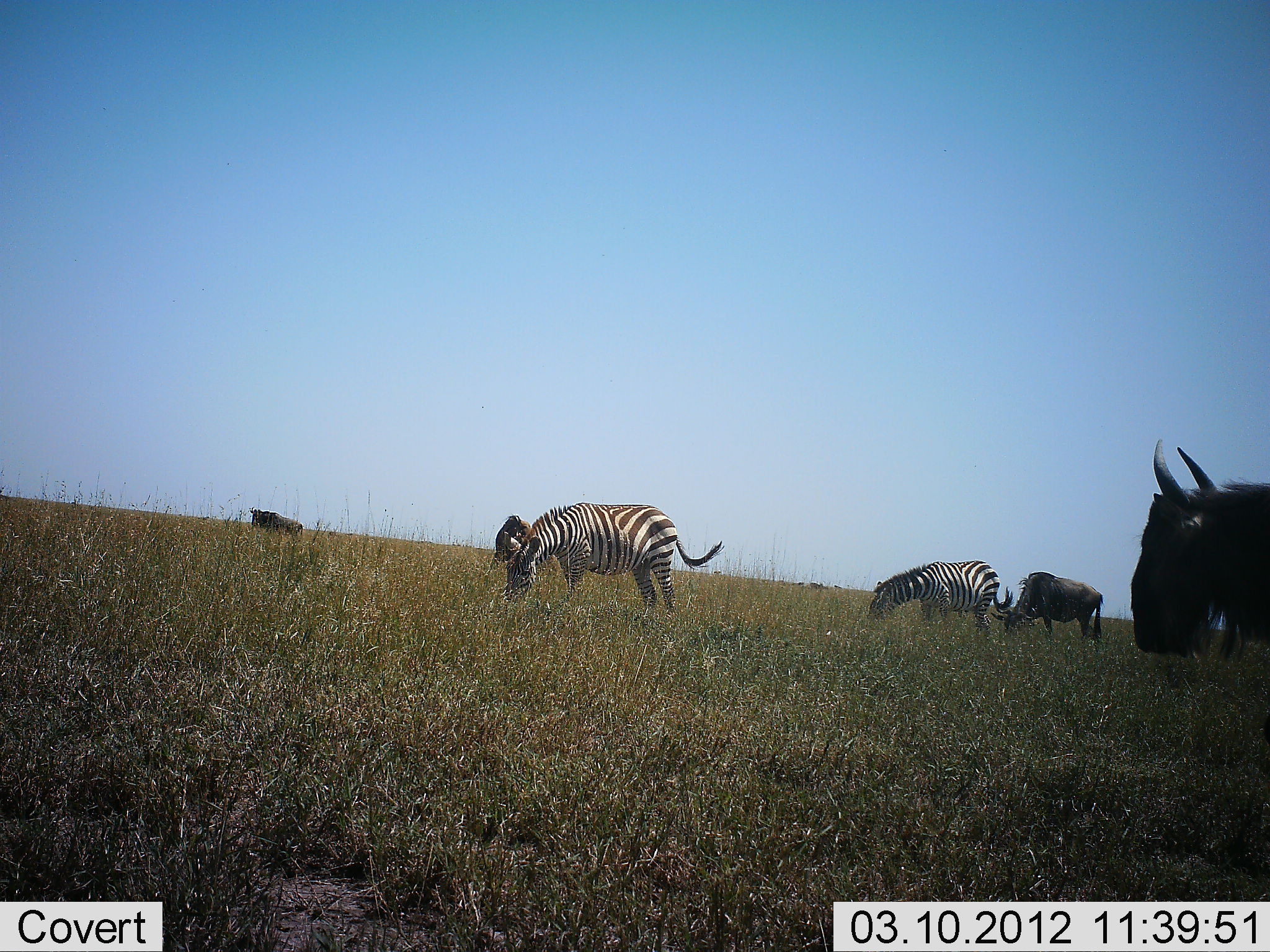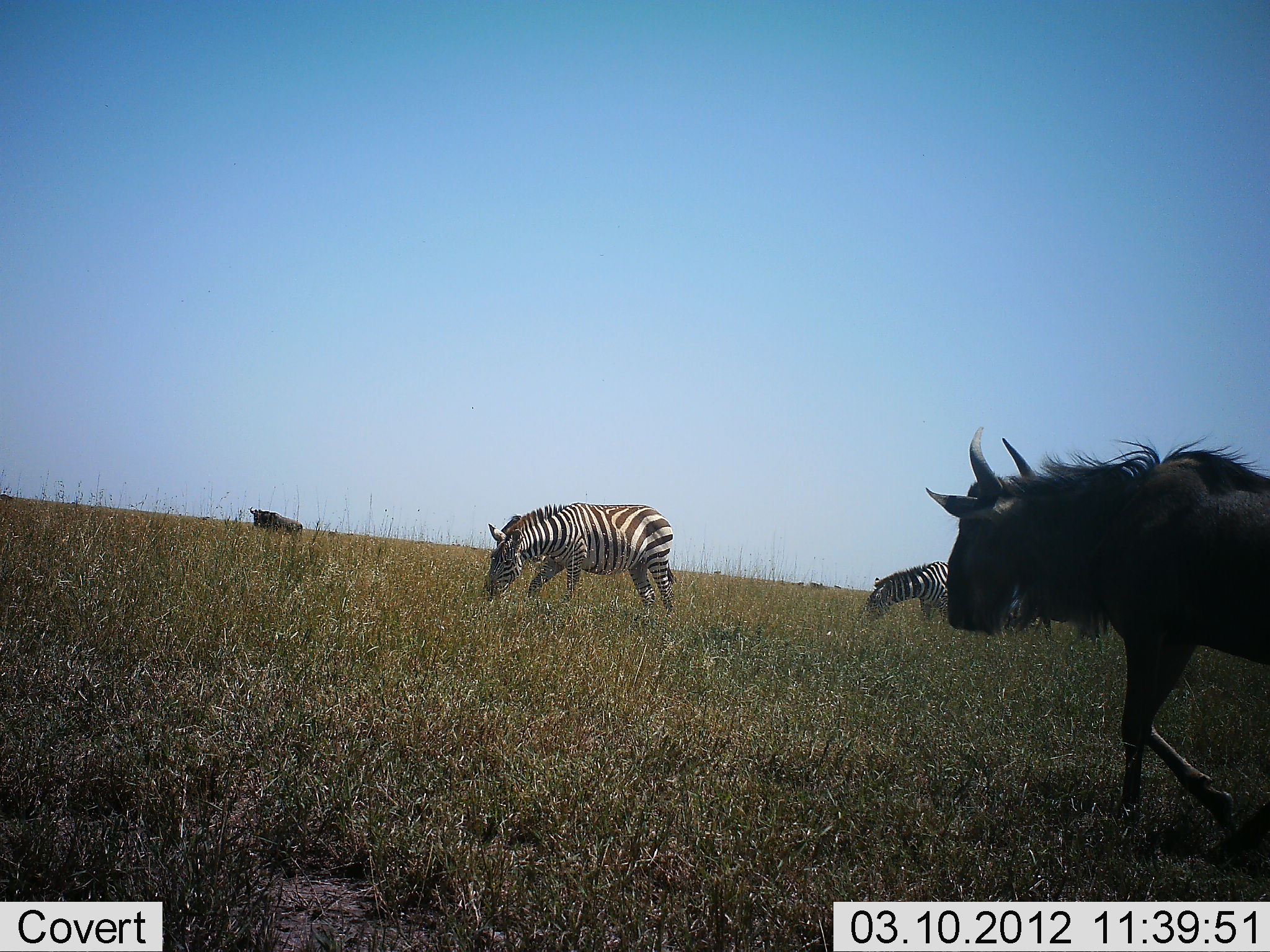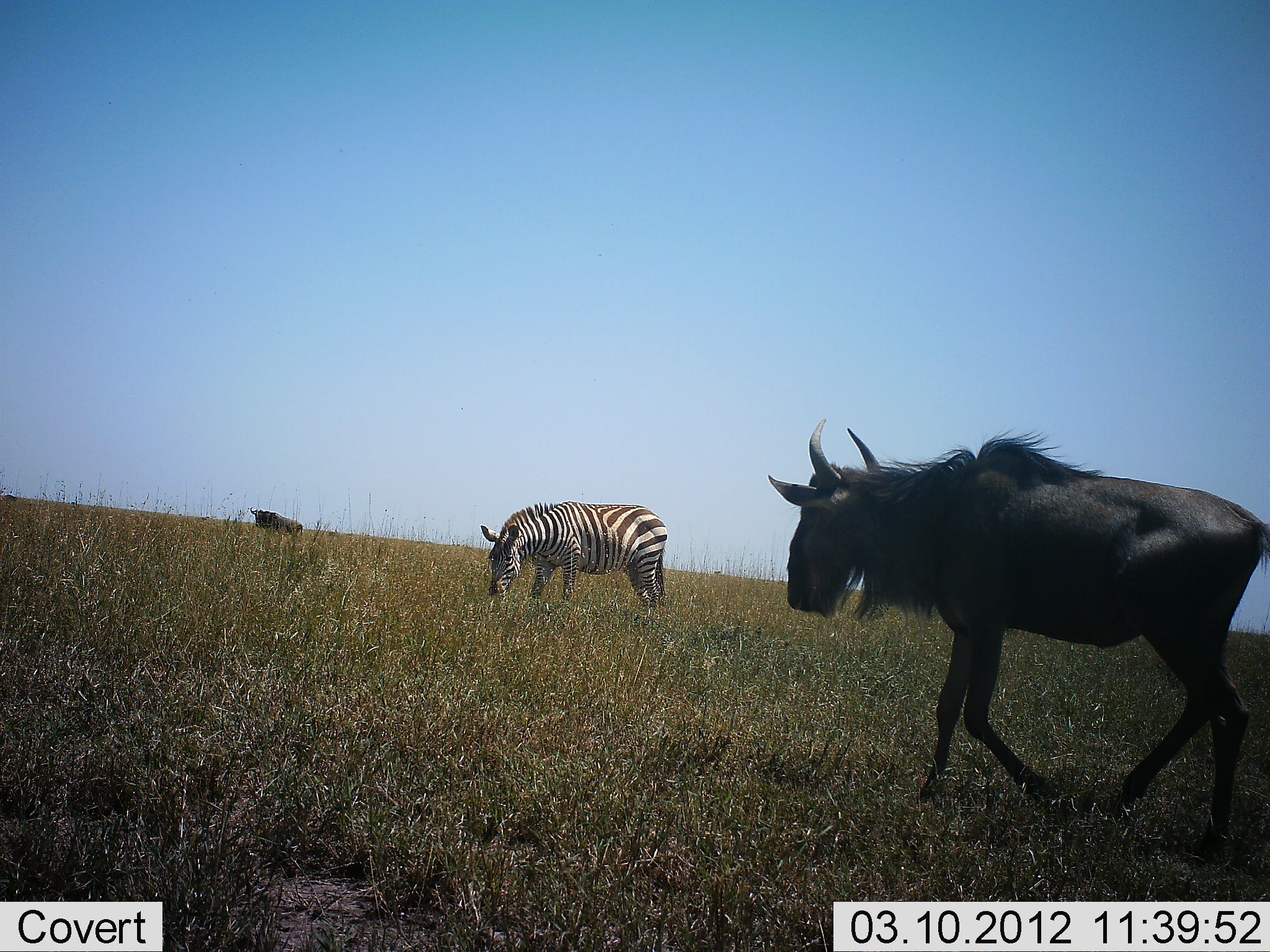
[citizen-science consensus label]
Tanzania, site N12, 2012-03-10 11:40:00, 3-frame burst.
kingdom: Animalia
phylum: Chordata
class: Mammalia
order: Artiodactyla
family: Bovidae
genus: Connochaetes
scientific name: Connochaetes taurinus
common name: blue wildebeest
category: wildebeest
Wildebeest (blue wildebeest) (Connochaetes taurinus), count 3. Behavior (volunteer vote fractions): standing 39%, resting 0%, moving 78%, interacting 0%. Young present (vote fraction): 0%. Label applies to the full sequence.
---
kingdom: Animalia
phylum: Chordata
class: Mammalia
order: Perissodactyla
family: Equidae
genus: Equus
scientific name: Equus quagga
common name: plains zebra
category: zebra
Zebra (plains zebra) (Equus quagga), count 2. Behavior (volunteer vote fractions): standing 16%, resting 0%, moving 0%, interacting 0%. Young present (vote fraction): 0%. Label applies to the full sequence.